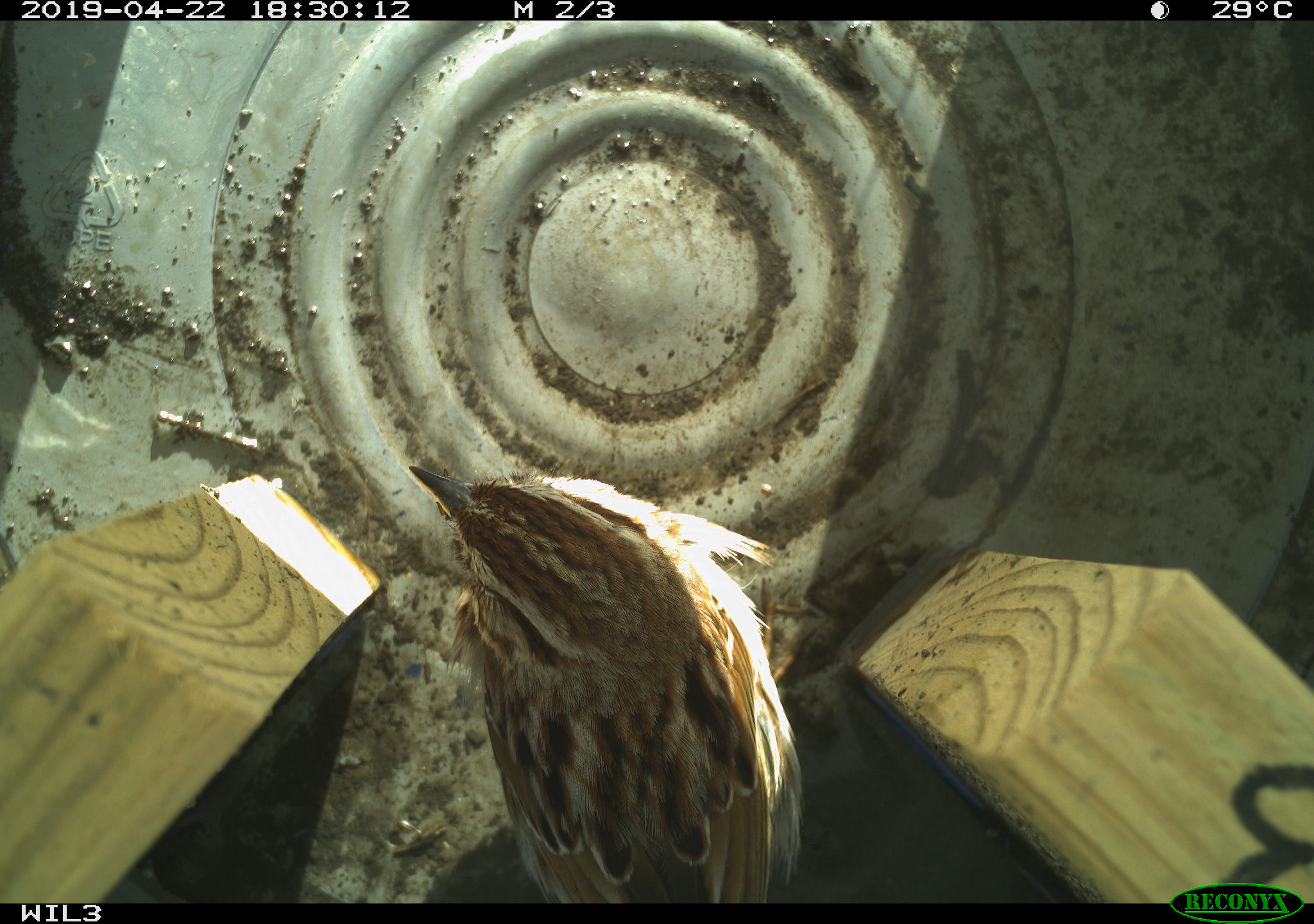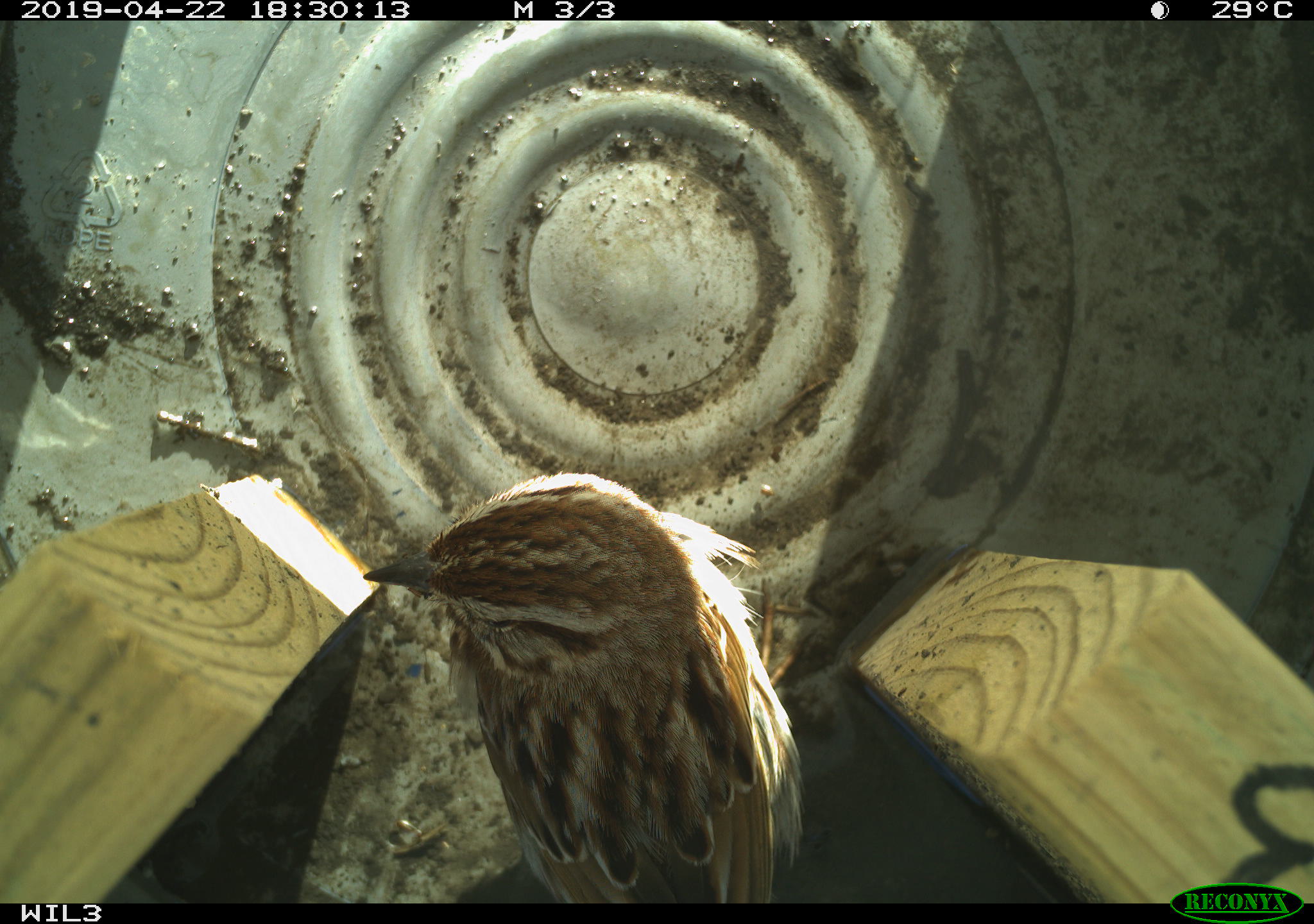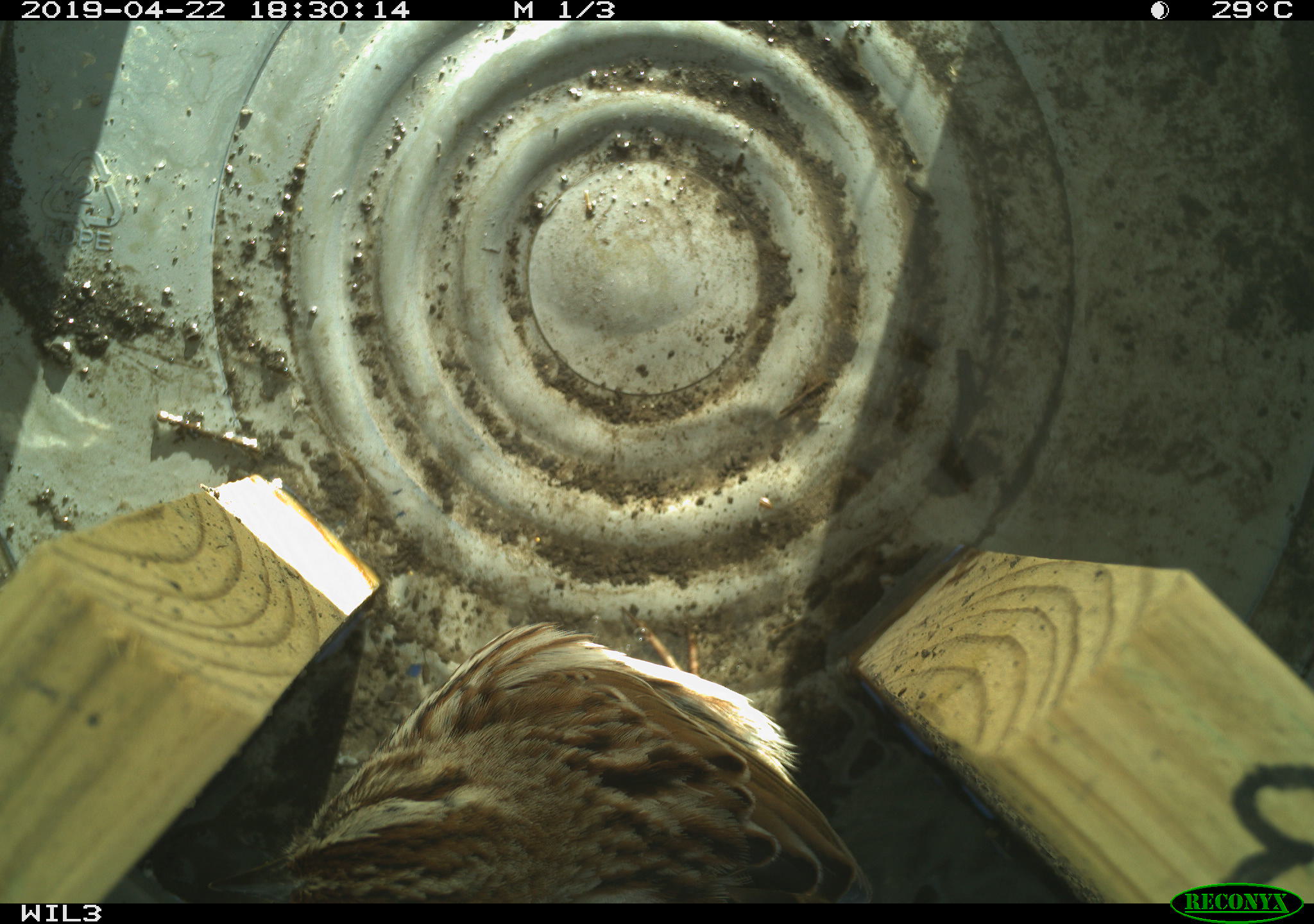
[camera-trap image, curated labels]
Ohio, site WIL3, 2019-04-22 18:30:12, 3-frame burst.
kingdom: Animalia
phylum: Chordata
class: Aves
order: Passeriformes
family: Passerellidae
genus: Melospiza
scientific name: Melospiza melodia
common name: song sparrow